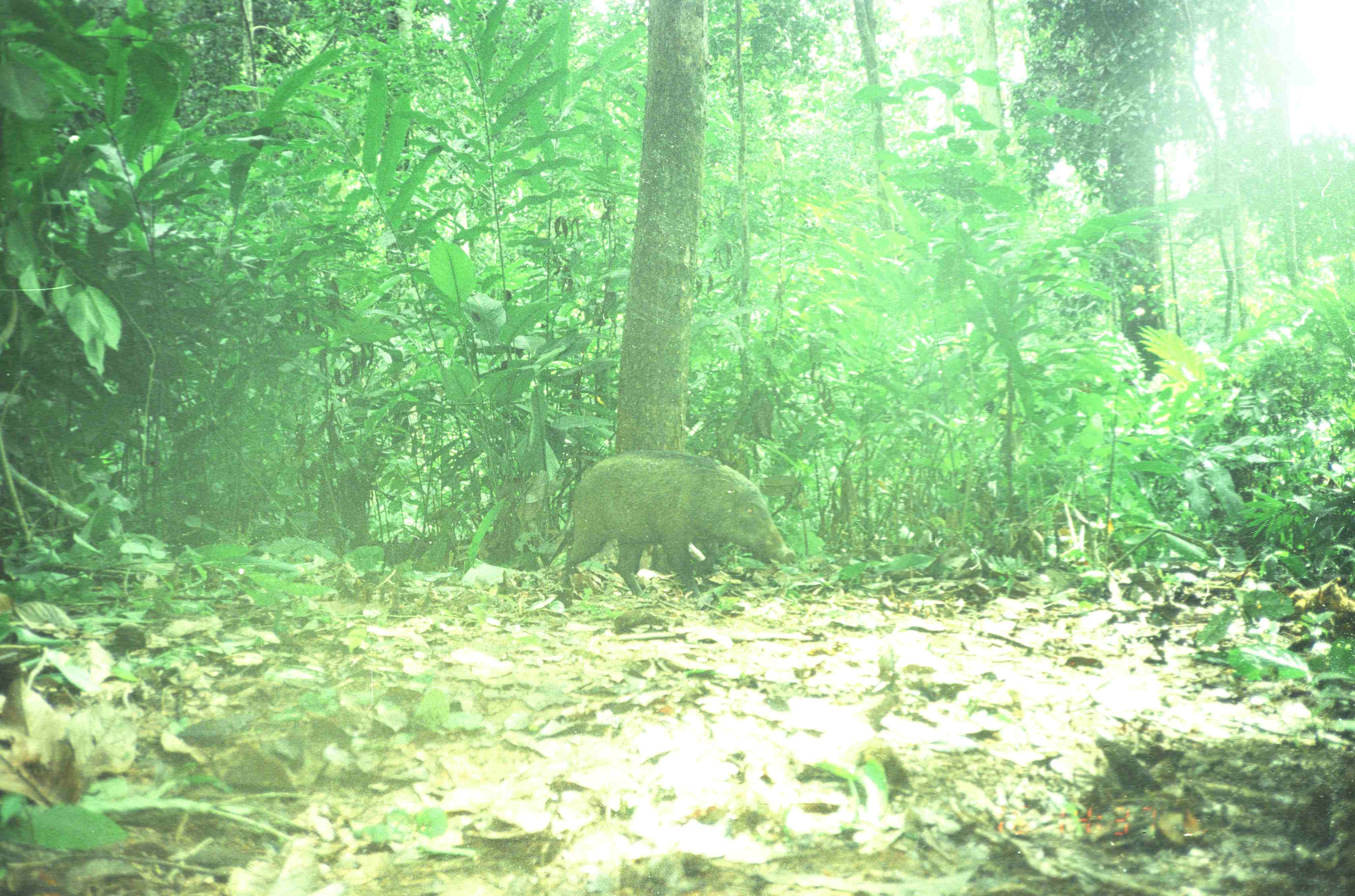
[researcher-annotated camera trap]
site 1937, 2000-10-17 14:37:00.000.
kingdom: Animalia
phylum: Chordata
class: Mammalia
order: Artiodactyla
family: Suidae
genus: Sus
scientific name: Sus scrofa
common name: wild boar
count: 1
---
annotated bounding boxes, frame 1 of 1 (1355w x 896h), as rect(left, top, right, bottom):
sus scrofa: rect(543, 448, 797, 602)